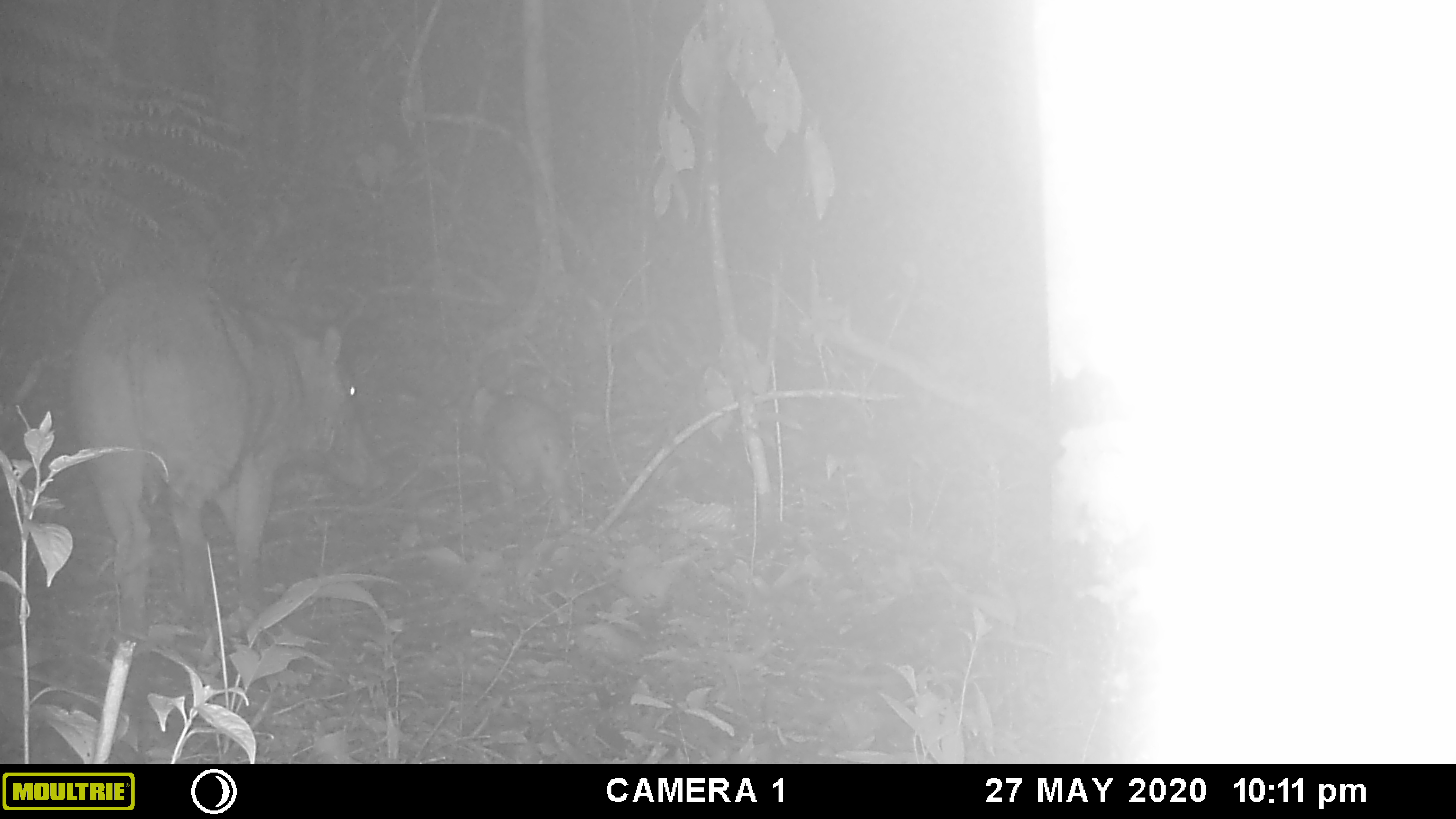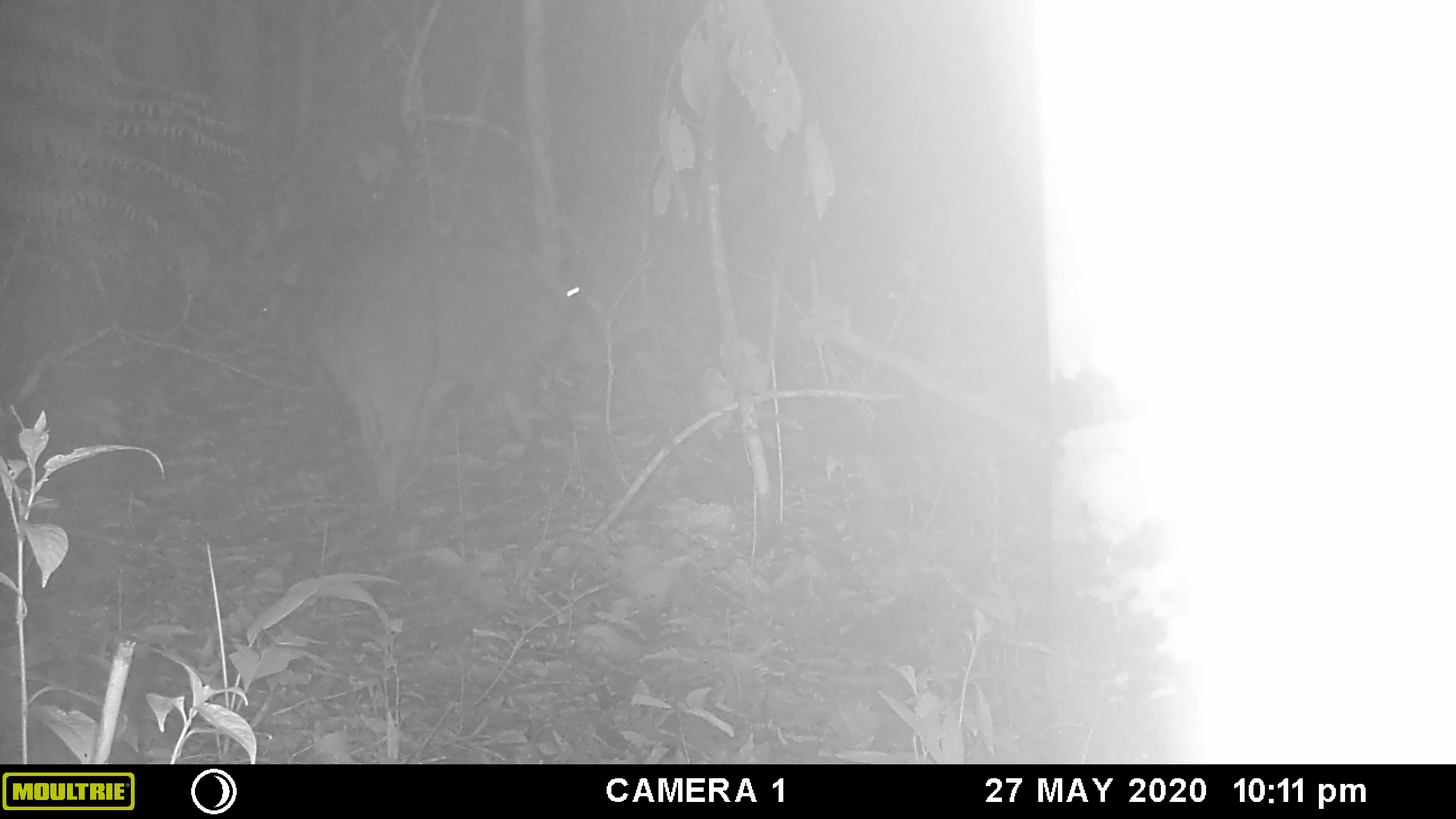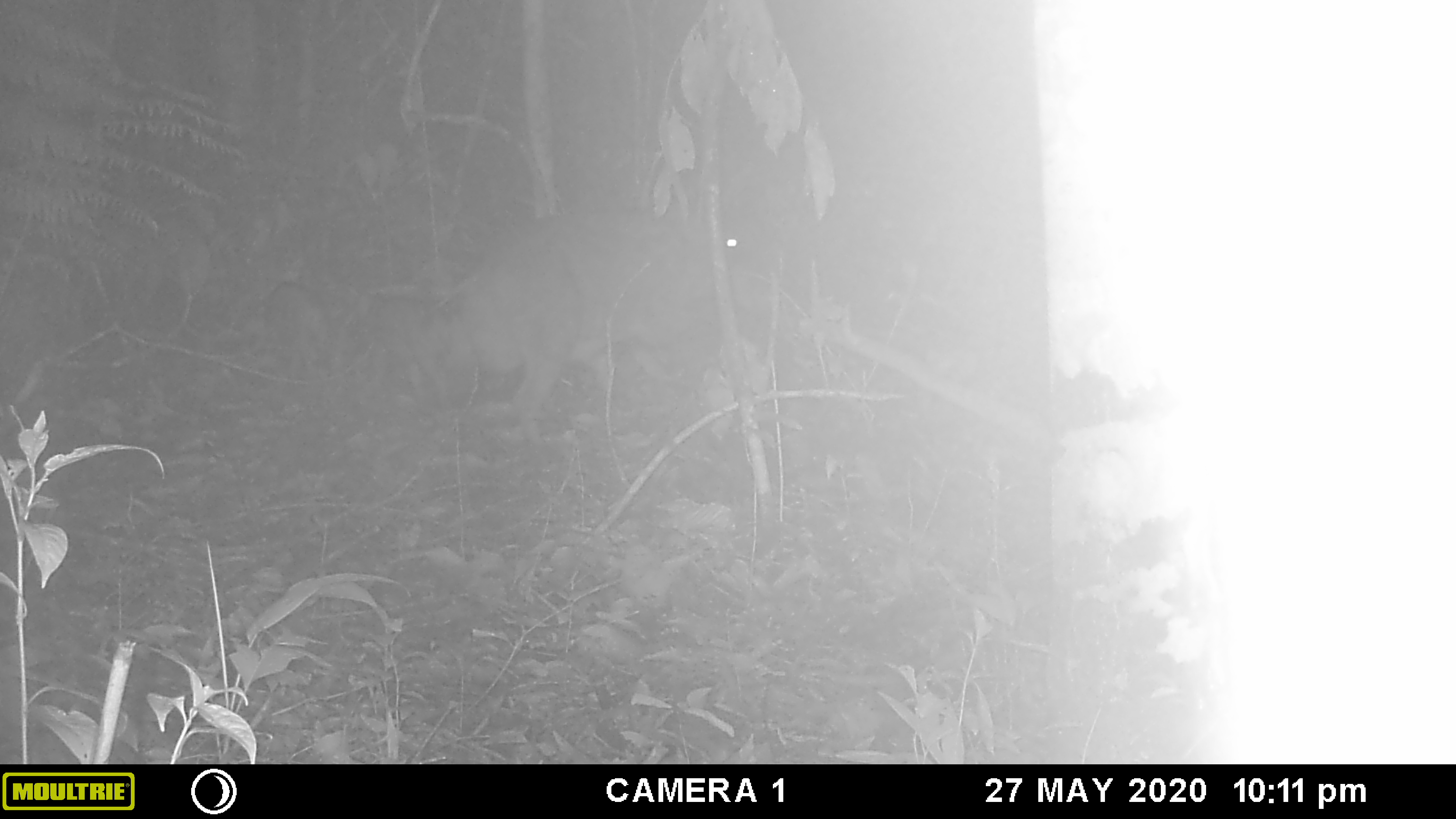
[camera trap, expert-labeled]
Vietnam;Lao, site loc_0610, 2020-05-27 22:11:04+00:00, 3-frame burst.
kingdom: Animalia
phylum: Chordata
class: Mammalia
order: Artiodactyla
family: Suidae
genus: Sus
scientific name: Sus scrofa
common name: eurasian wild pig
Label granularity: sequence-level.